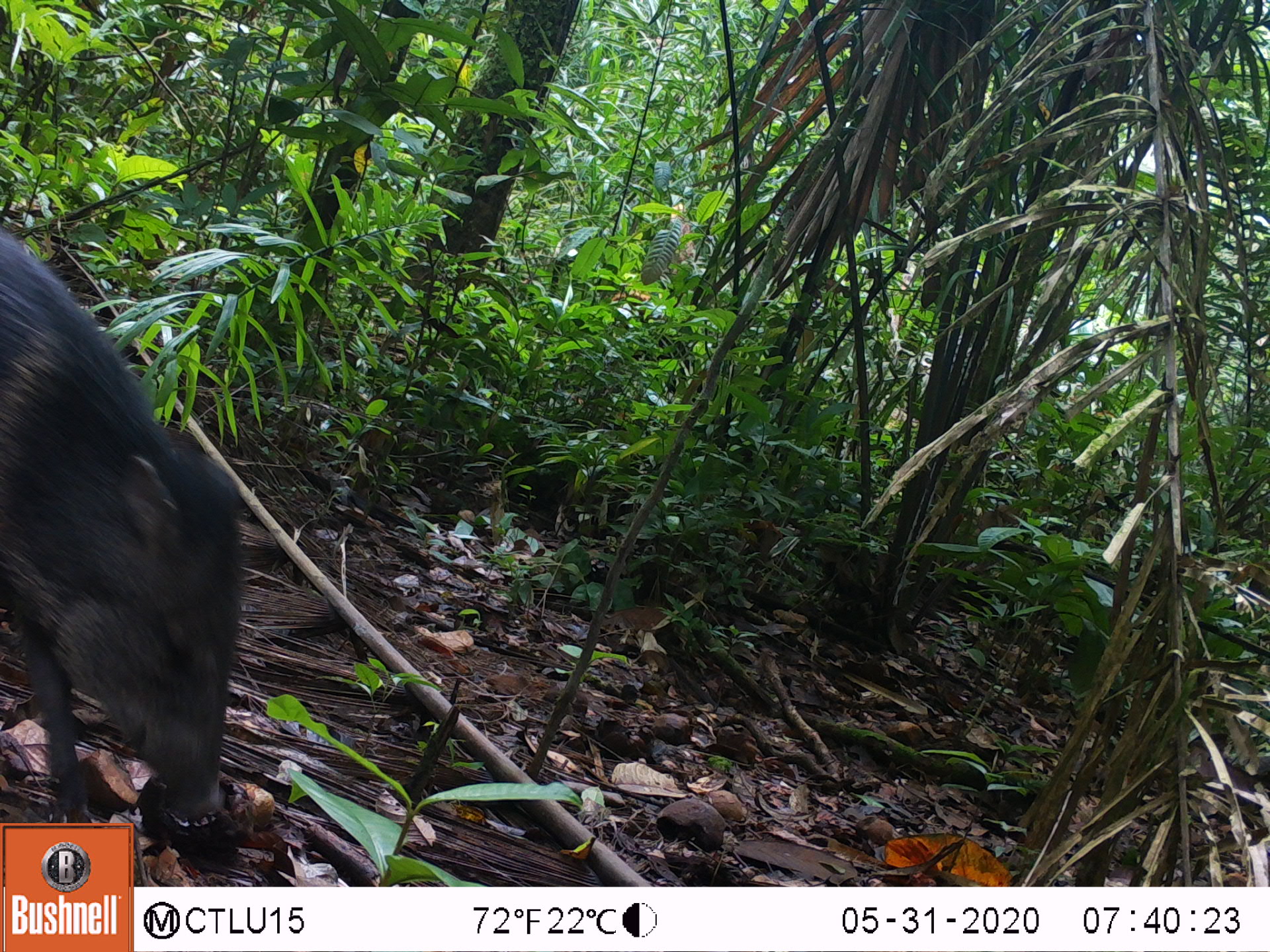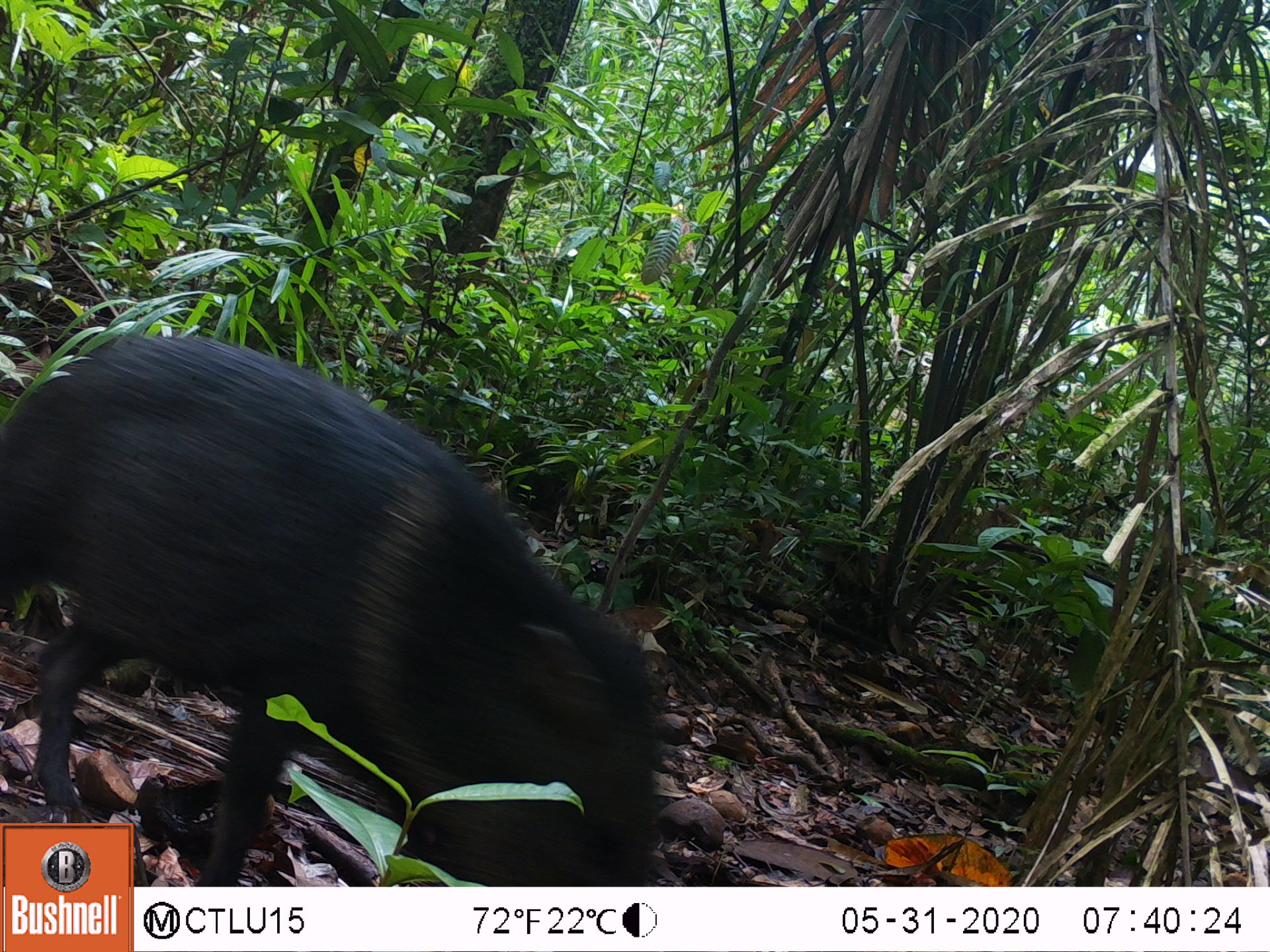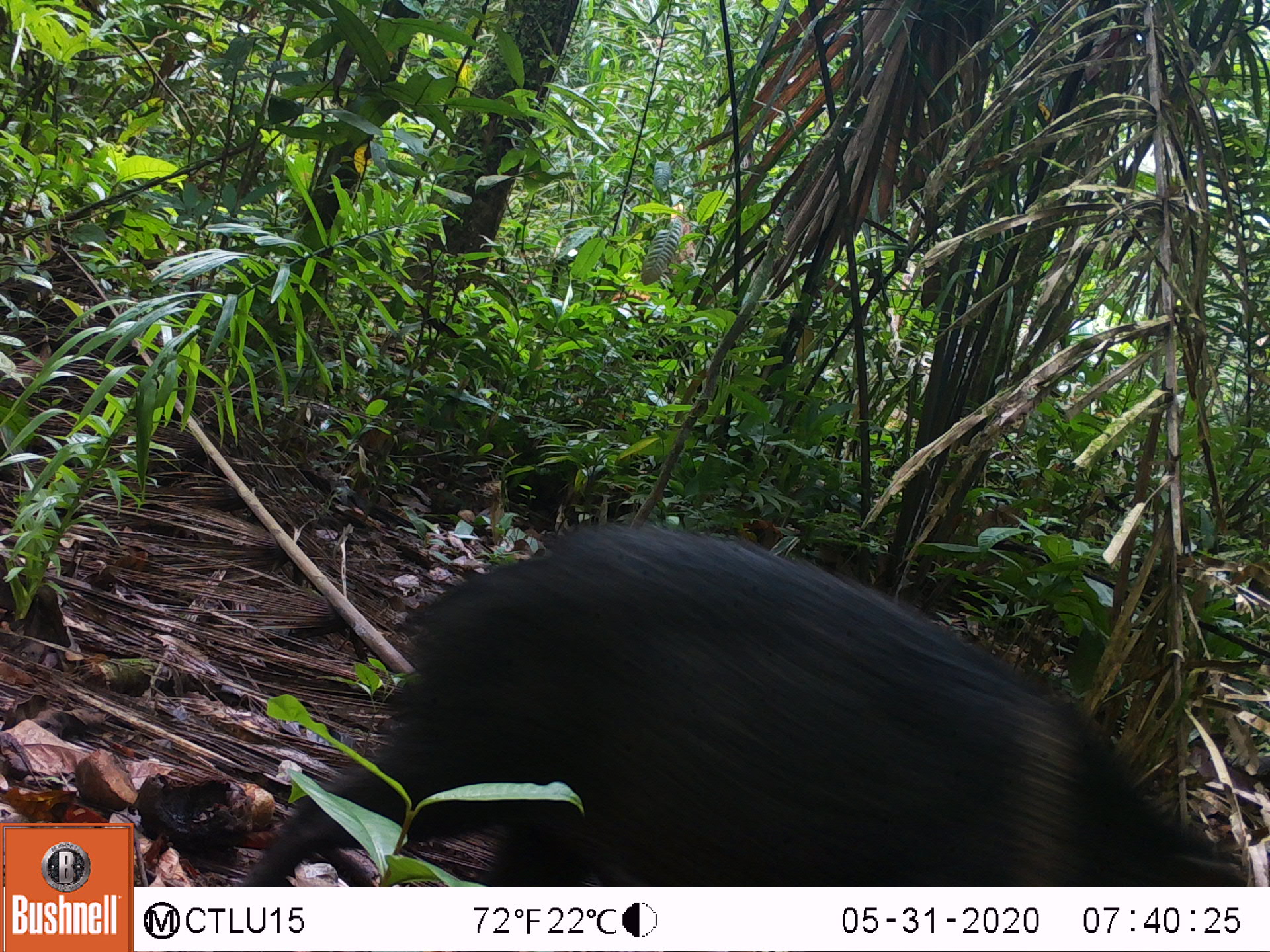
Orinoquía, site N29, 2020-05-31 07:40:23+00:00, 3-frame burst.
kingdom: Animalia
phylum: Chordata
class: Mammalia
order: Artiodactyla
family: Tayassuidae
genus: Pecari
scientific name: Pecari tajacu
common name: collared peccary